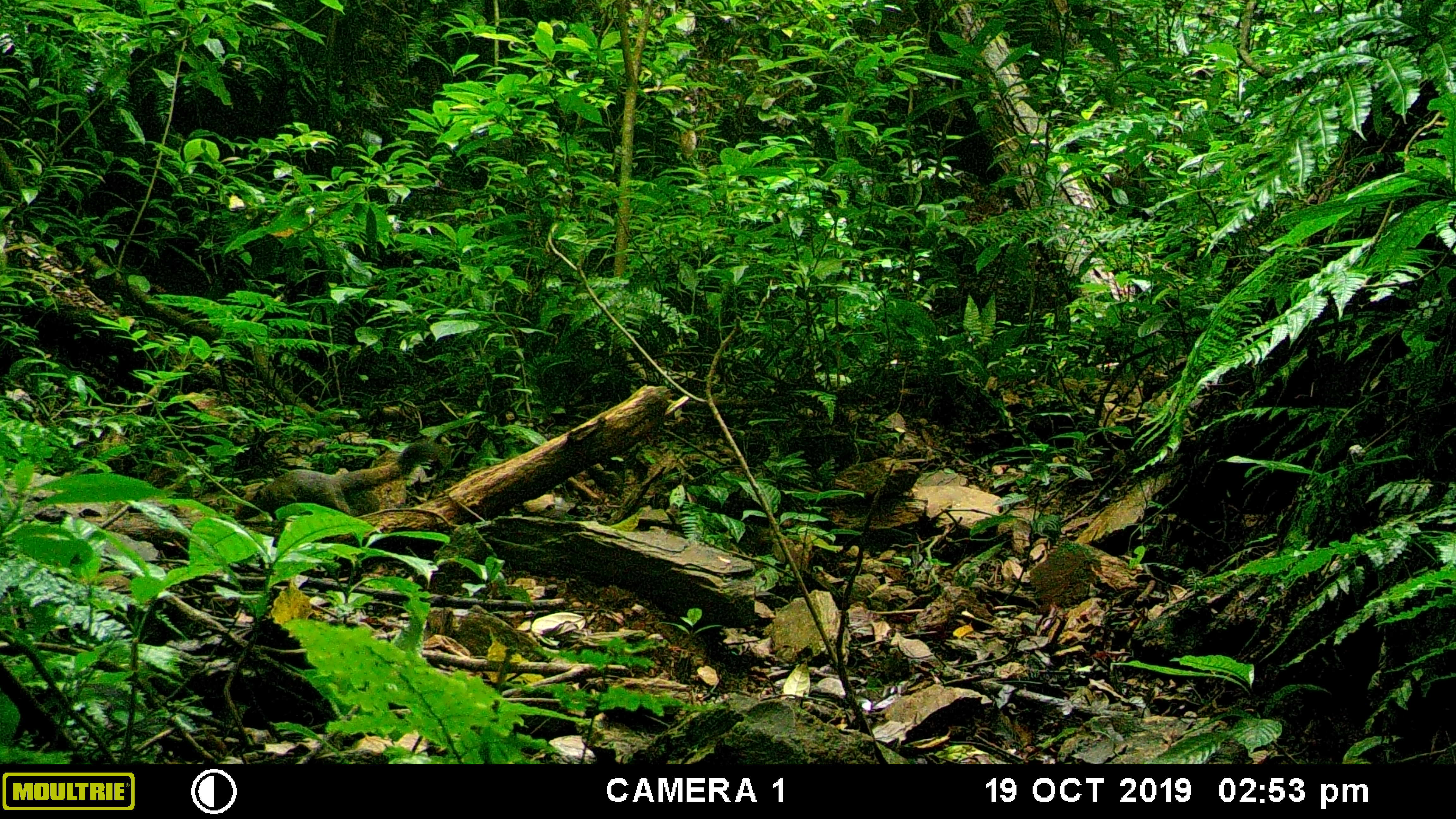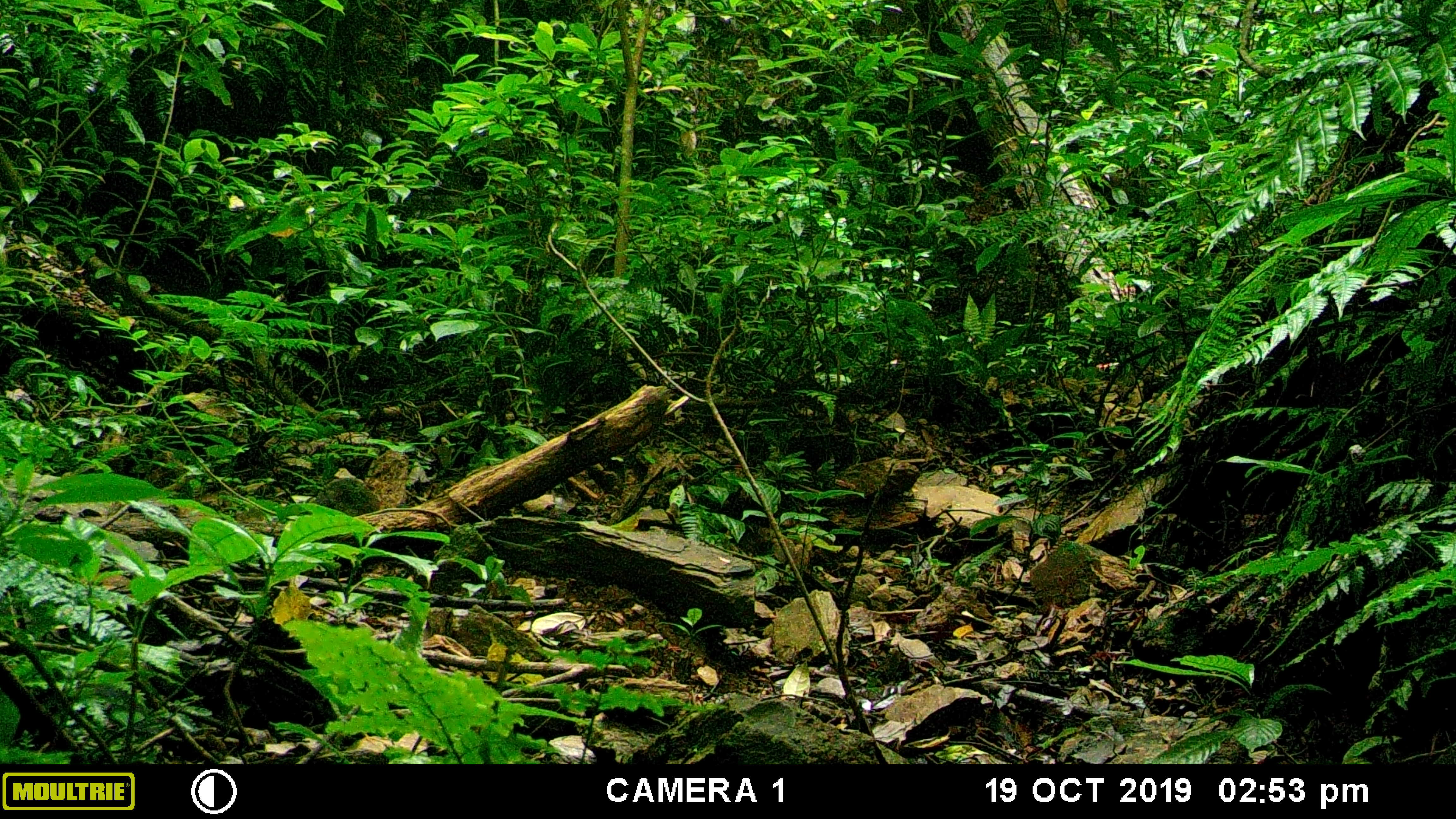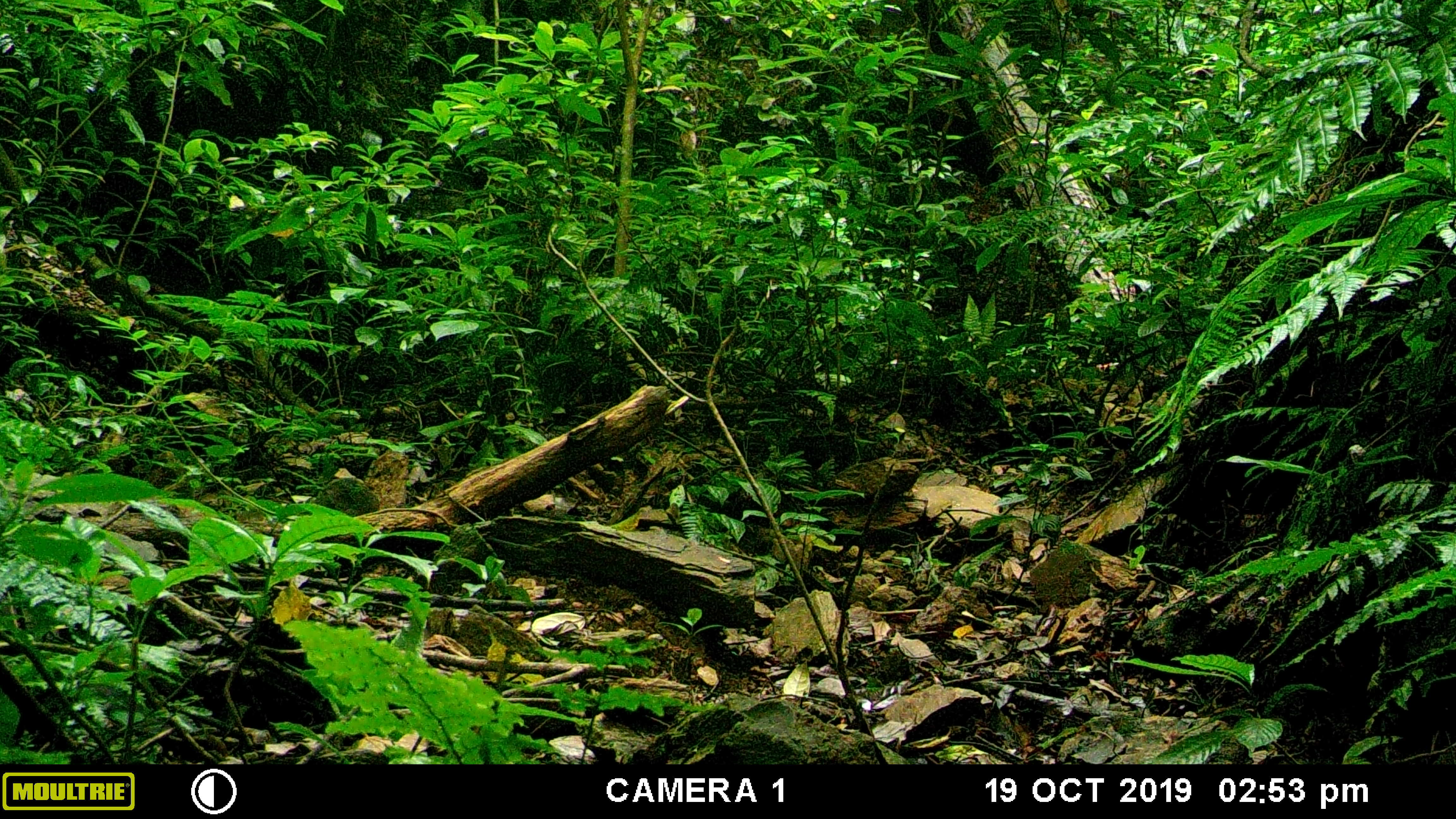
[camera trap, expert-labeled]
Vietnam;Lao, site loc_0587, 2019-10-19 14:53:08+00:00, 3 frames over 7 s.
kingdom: Animalia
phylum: Chordata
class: Mammalia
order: Rodentia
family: Sciuridae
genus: Callosciurus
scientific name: Callosciurus erythraeus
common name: pallas's squirrel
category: pallass squirrel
Pallass squirrel (pallas's squirrel) (Callosciurus erythraeus). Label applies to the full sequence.